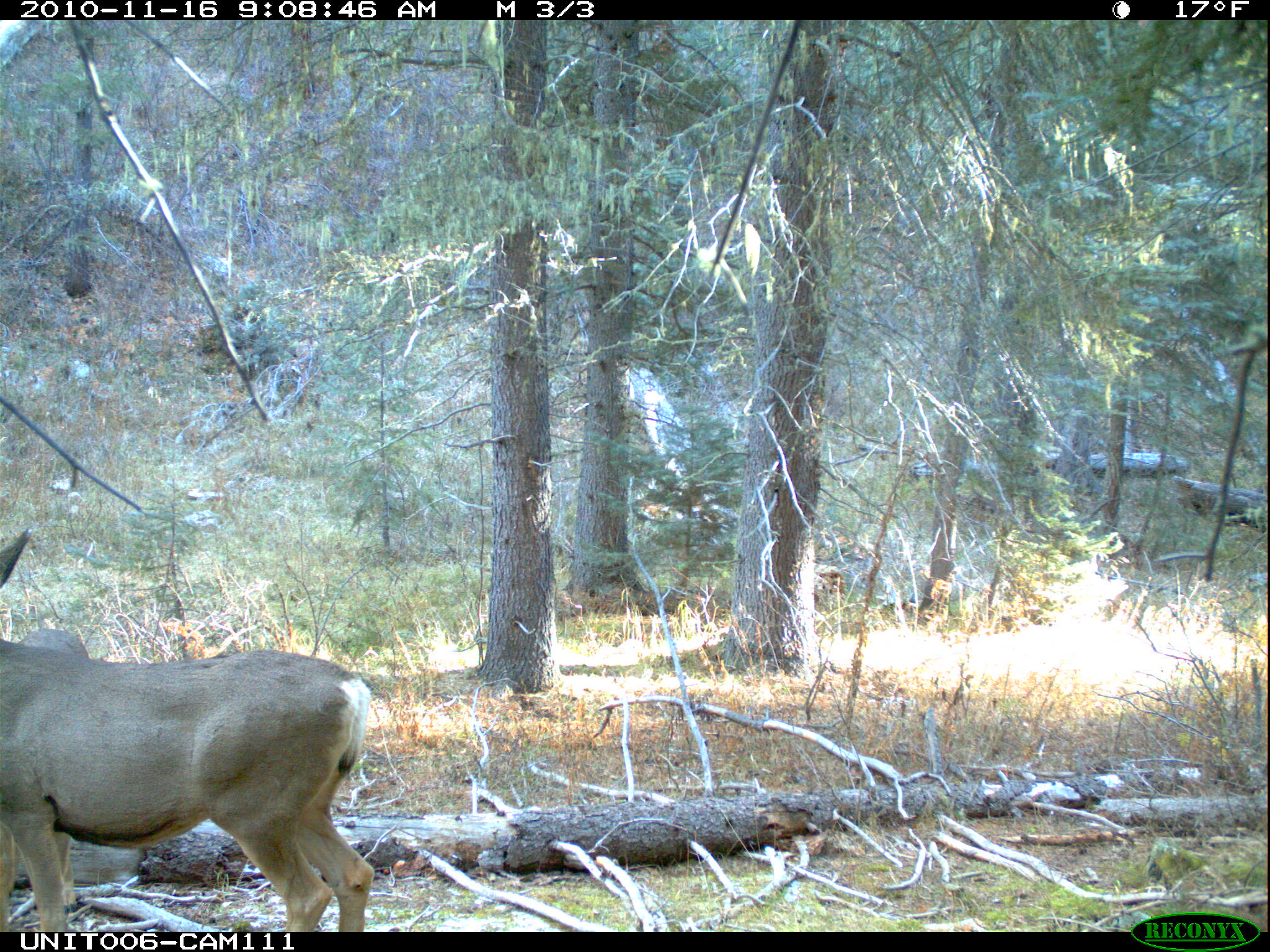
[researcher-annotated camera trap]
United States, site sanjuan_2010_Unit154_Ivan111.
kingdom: Animalia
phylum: Chordata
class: Mammalia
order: Artiodactyla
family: Cervidae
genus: Odocoileus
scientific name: Odocoileus hemionus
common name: mule deer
Odocoileus hemionus (mule deer).